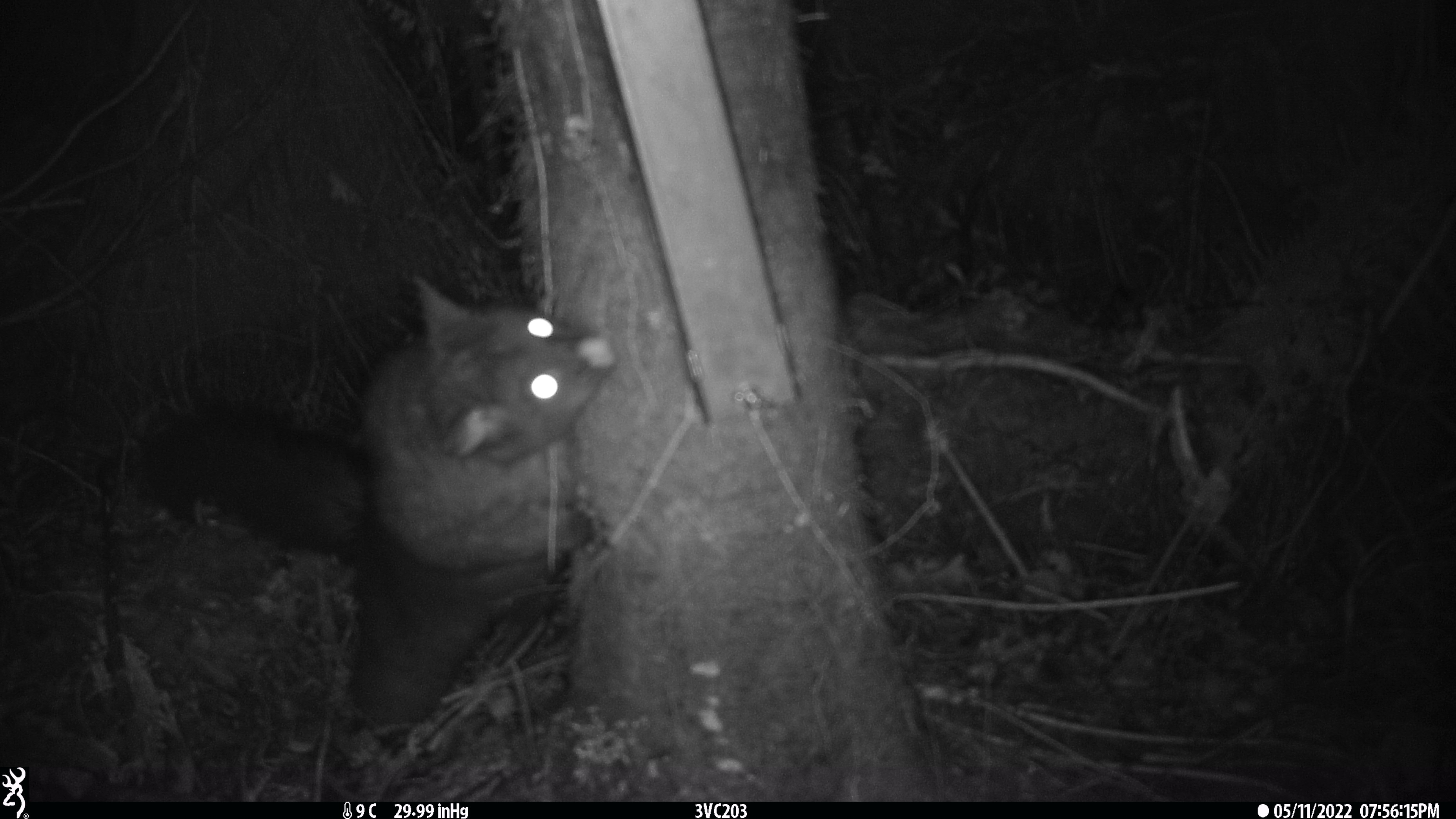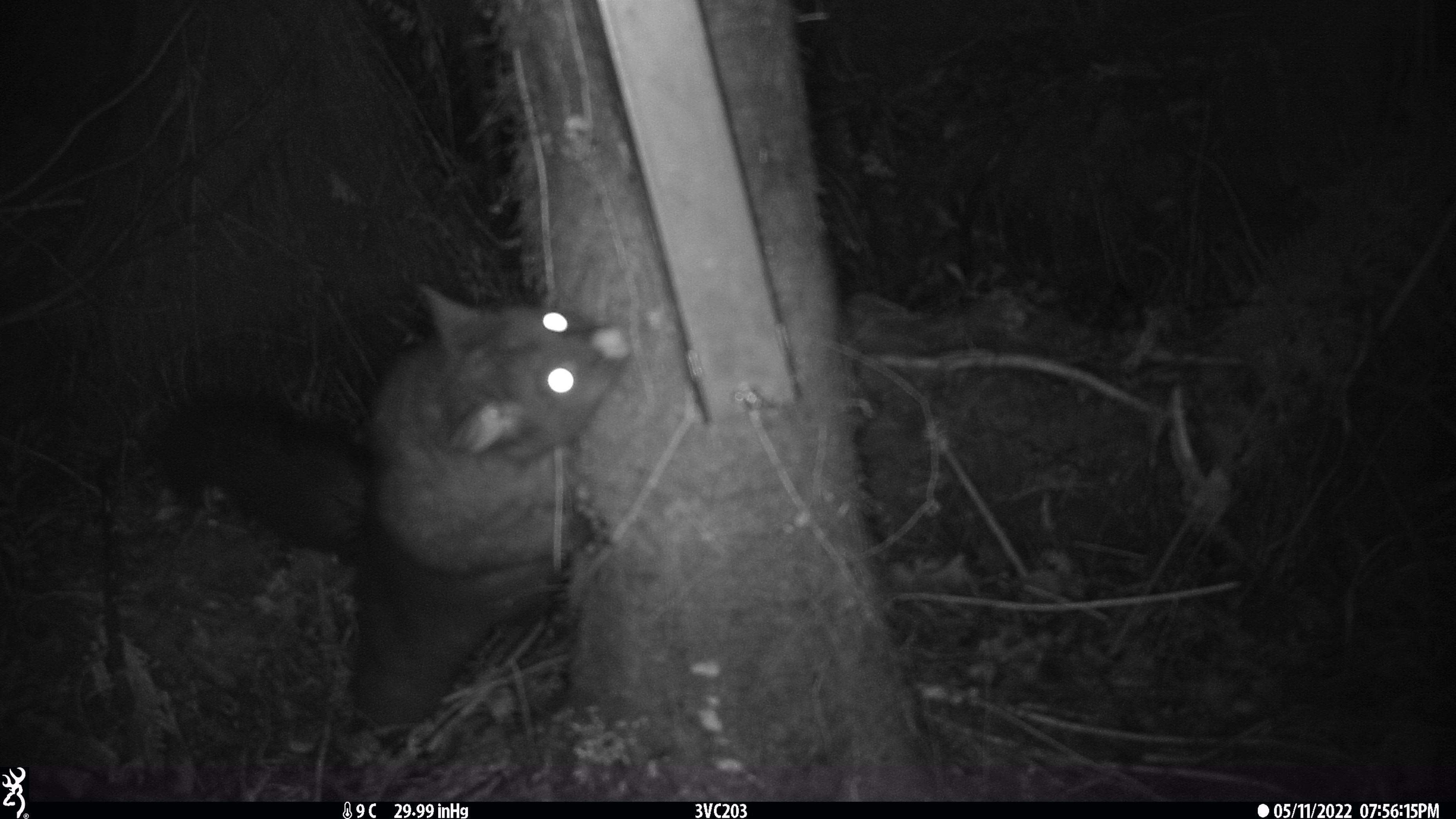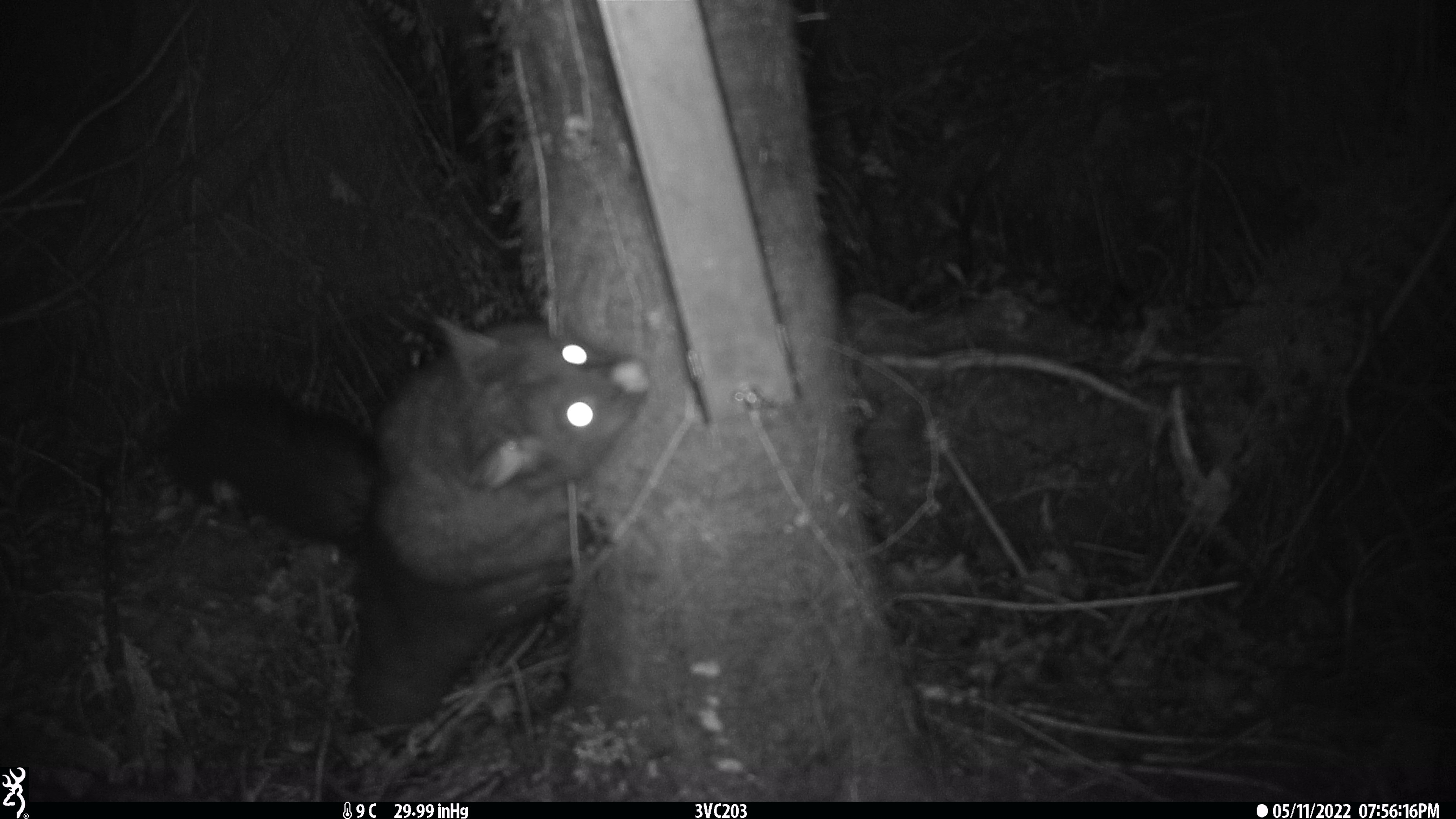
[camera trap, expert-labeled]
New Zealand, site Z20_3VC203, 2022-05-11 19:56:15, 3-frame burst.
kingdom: Animalia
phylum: Chordata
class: Mammalia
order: Diprotodontia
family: Phalangeridae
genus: Trichosurus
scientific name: Trichosurus vulpecula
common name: common brushtail possum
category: possum